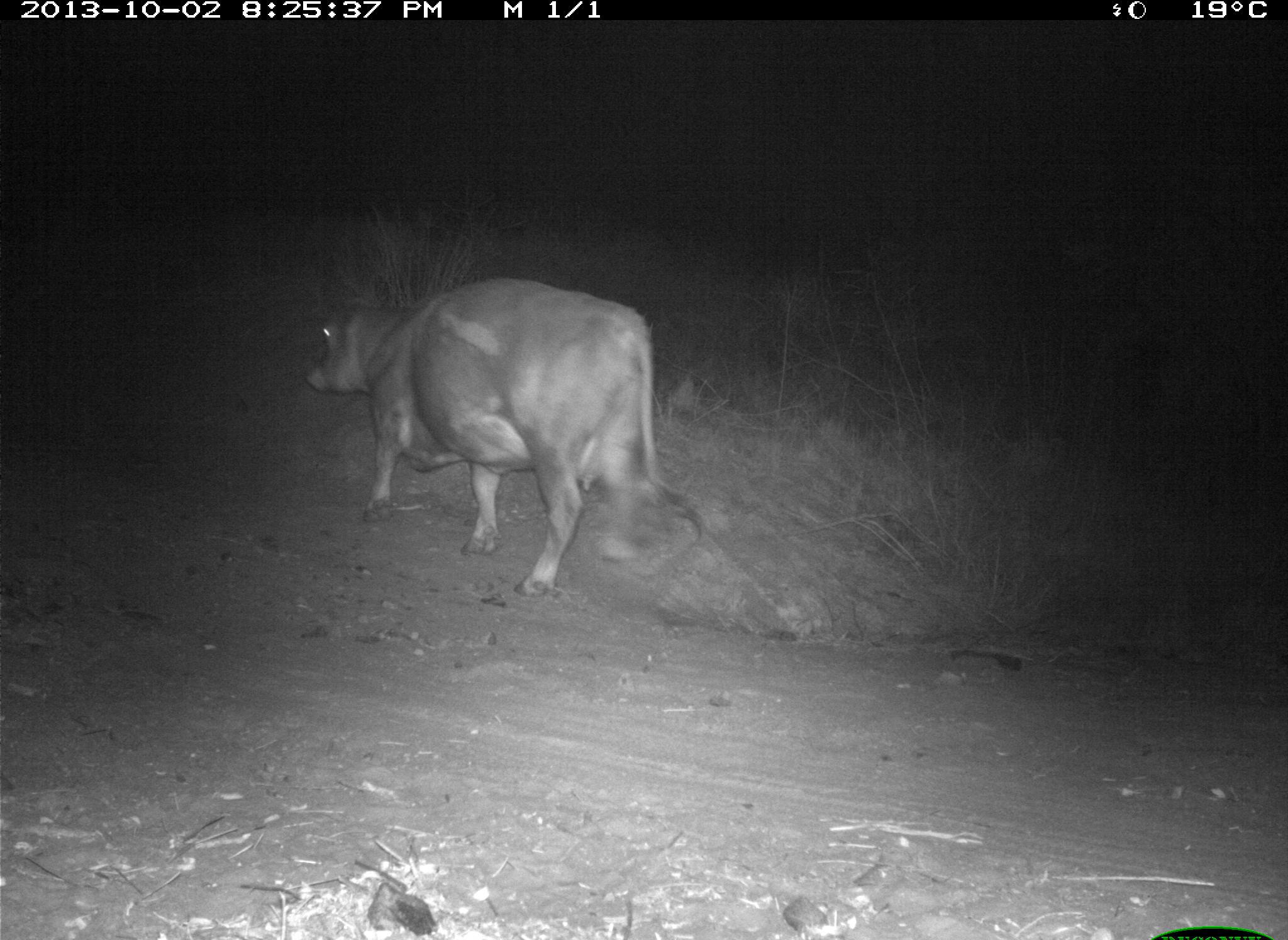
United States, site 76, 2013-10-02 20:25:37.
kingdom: Animalia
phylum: Chordata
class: Mammalia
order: Artiodactyla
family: Bovidae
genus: Bos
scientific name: Bos taurus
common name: cow